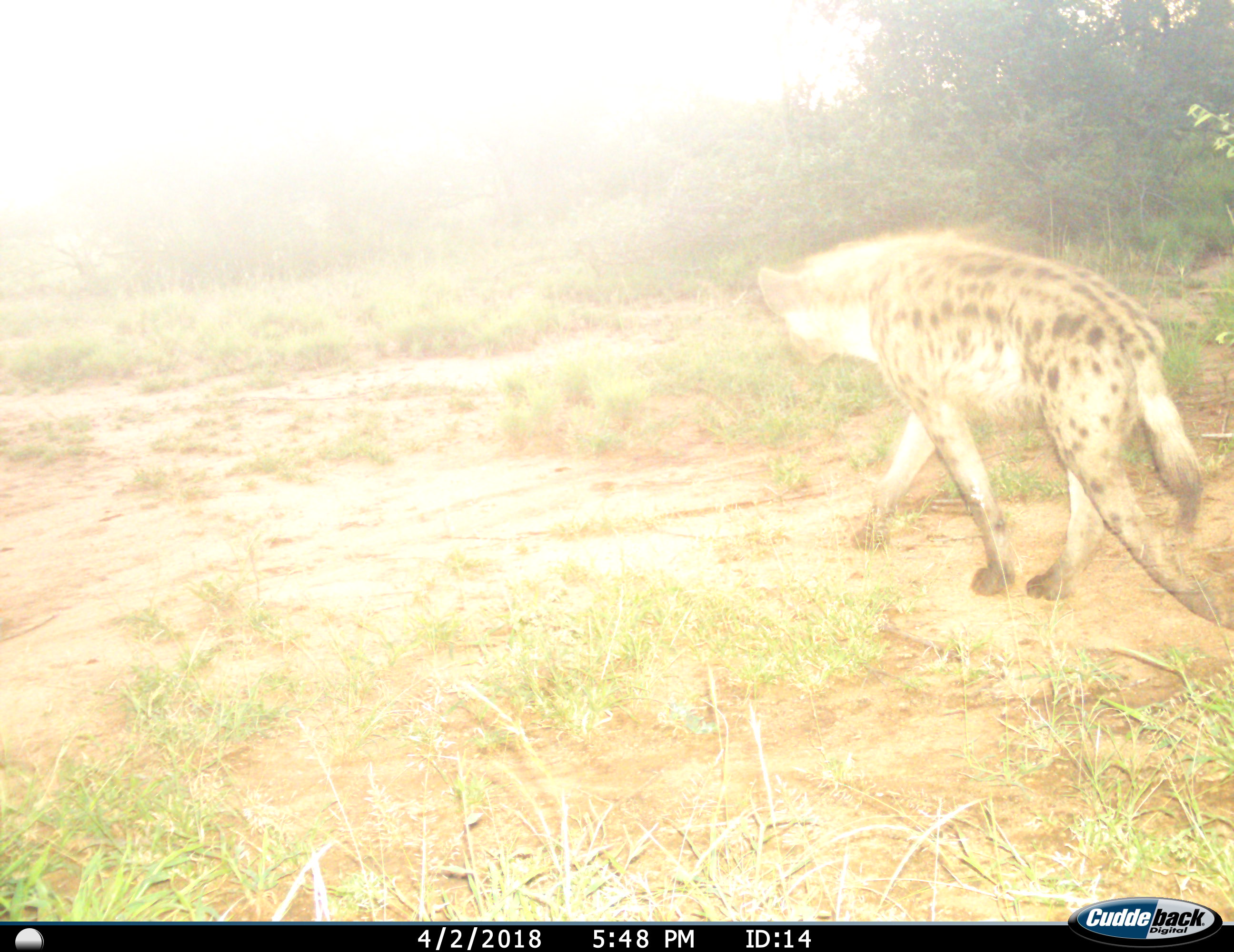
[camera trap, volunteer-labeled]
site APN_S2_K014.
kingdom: Animalia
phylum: Chordata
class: Mammalia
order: Carnivora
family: Hyaenidae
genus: Crocuta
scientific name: Crocuta crocuta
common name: spotted hyena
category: hyenaspotted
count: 1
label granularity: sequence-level